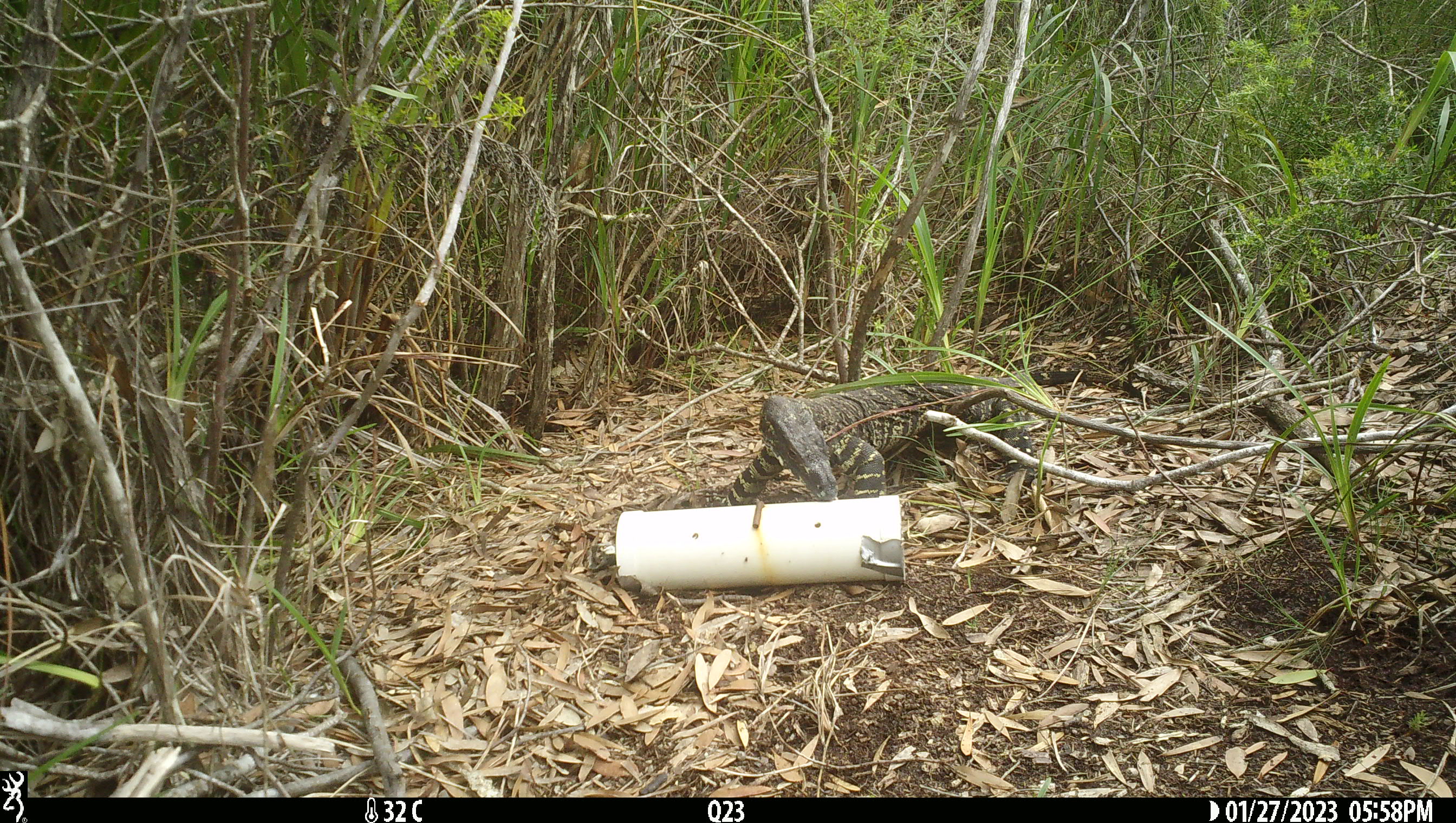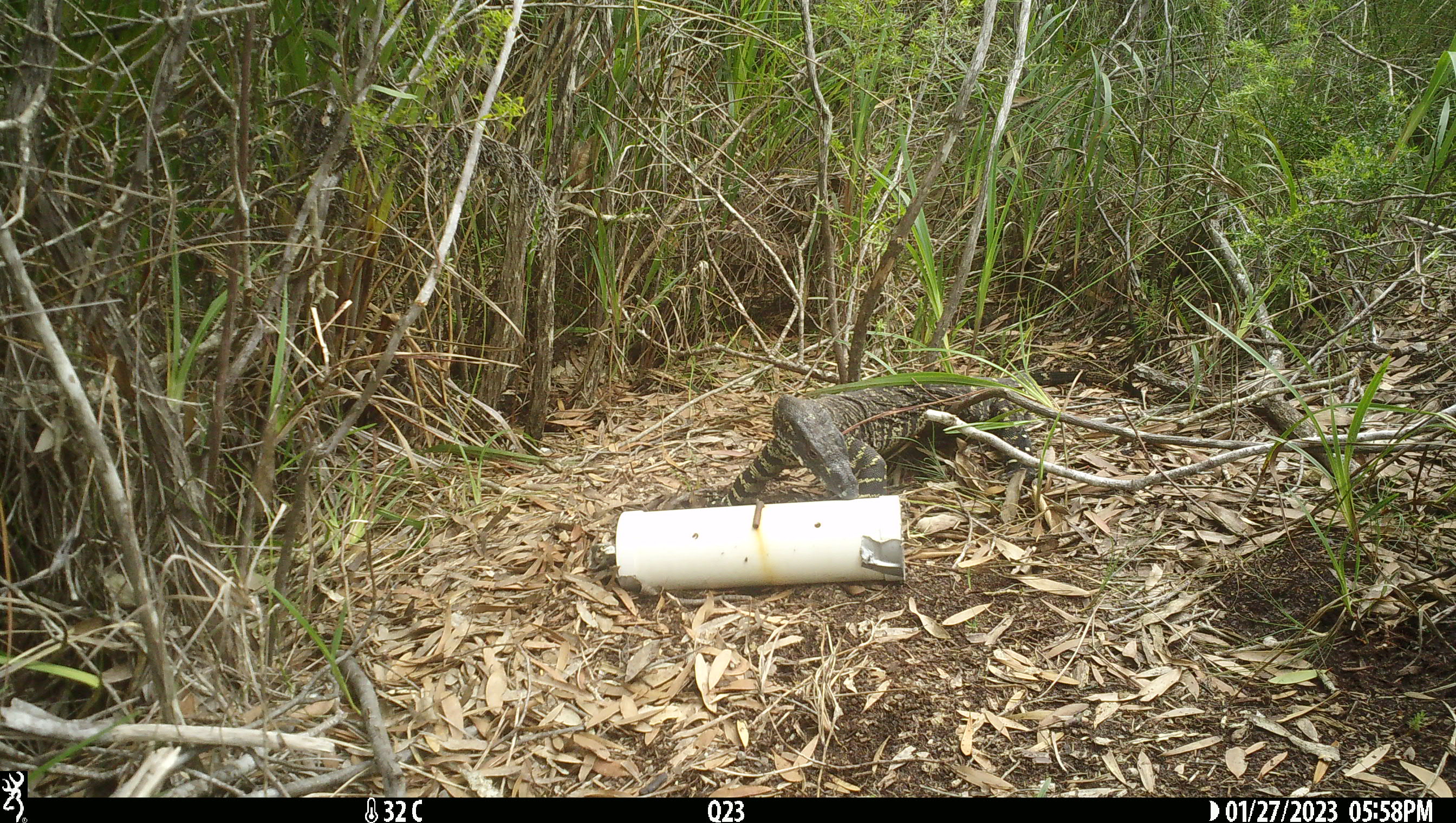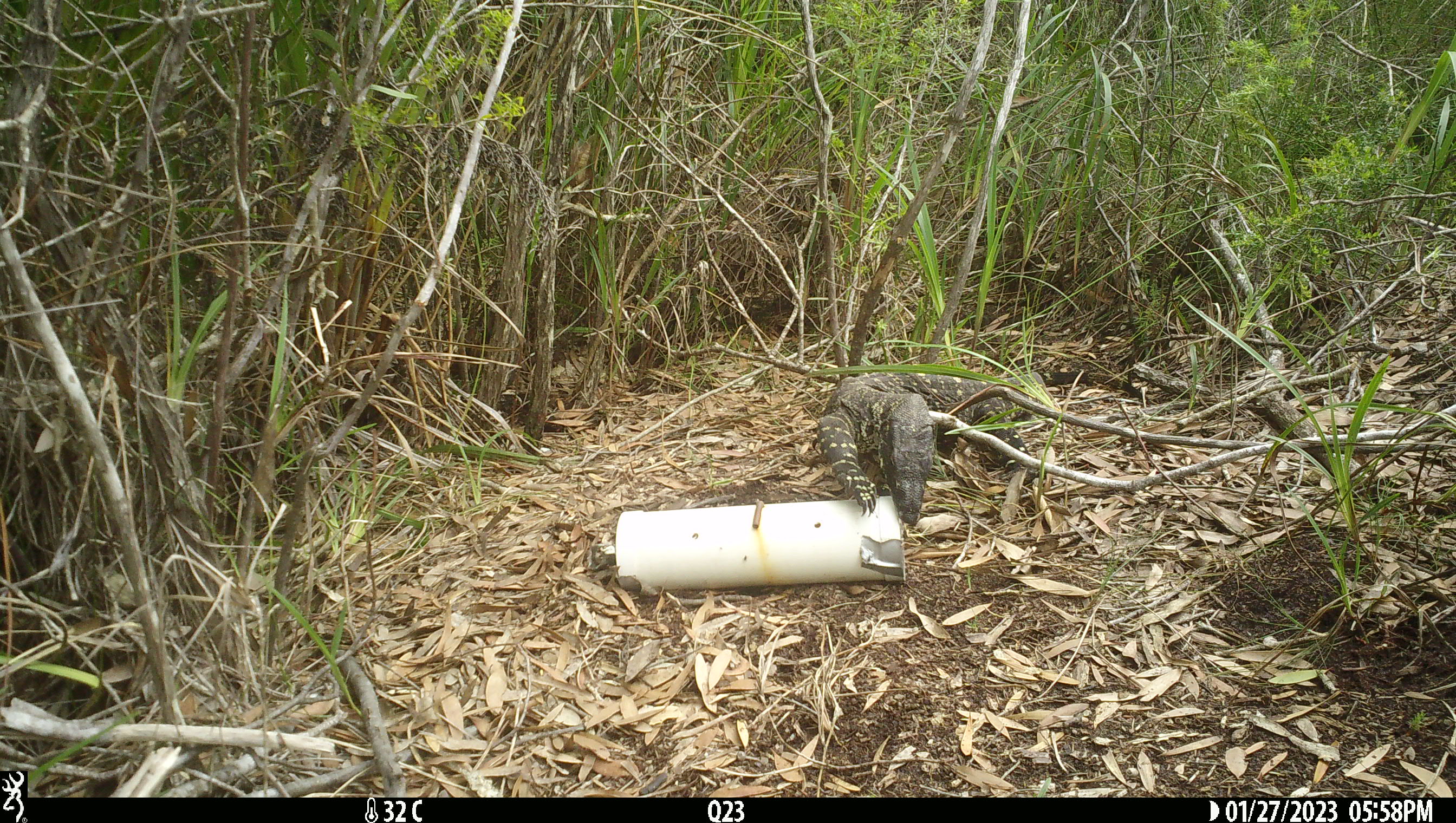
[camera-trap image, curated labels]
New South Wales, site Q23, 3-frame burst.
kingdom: Animalia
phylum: Chordata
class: Reptilia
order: Squamata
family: Varanidae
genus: Varanus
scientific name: Varanus varius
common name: lace monitor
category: goanna